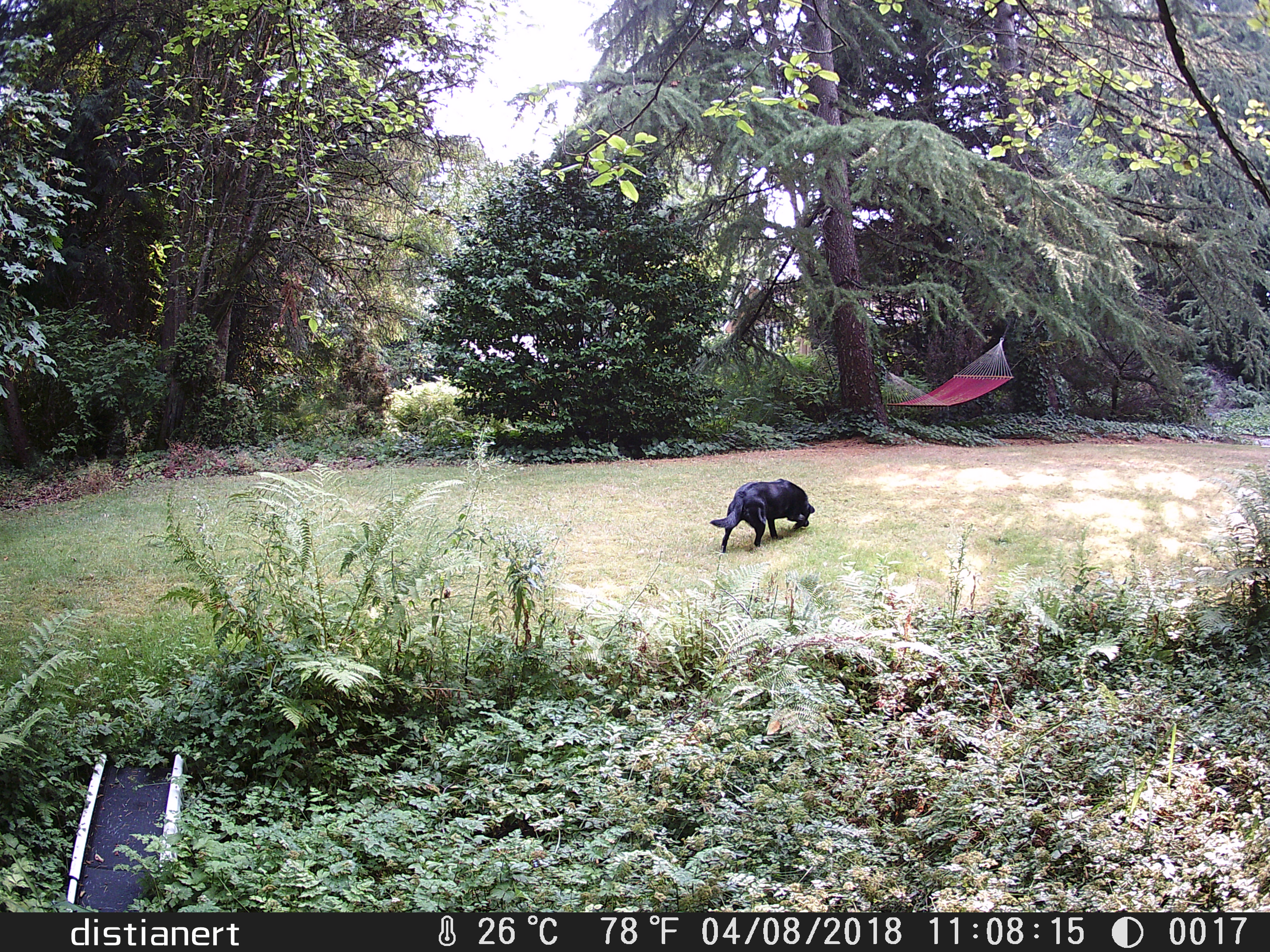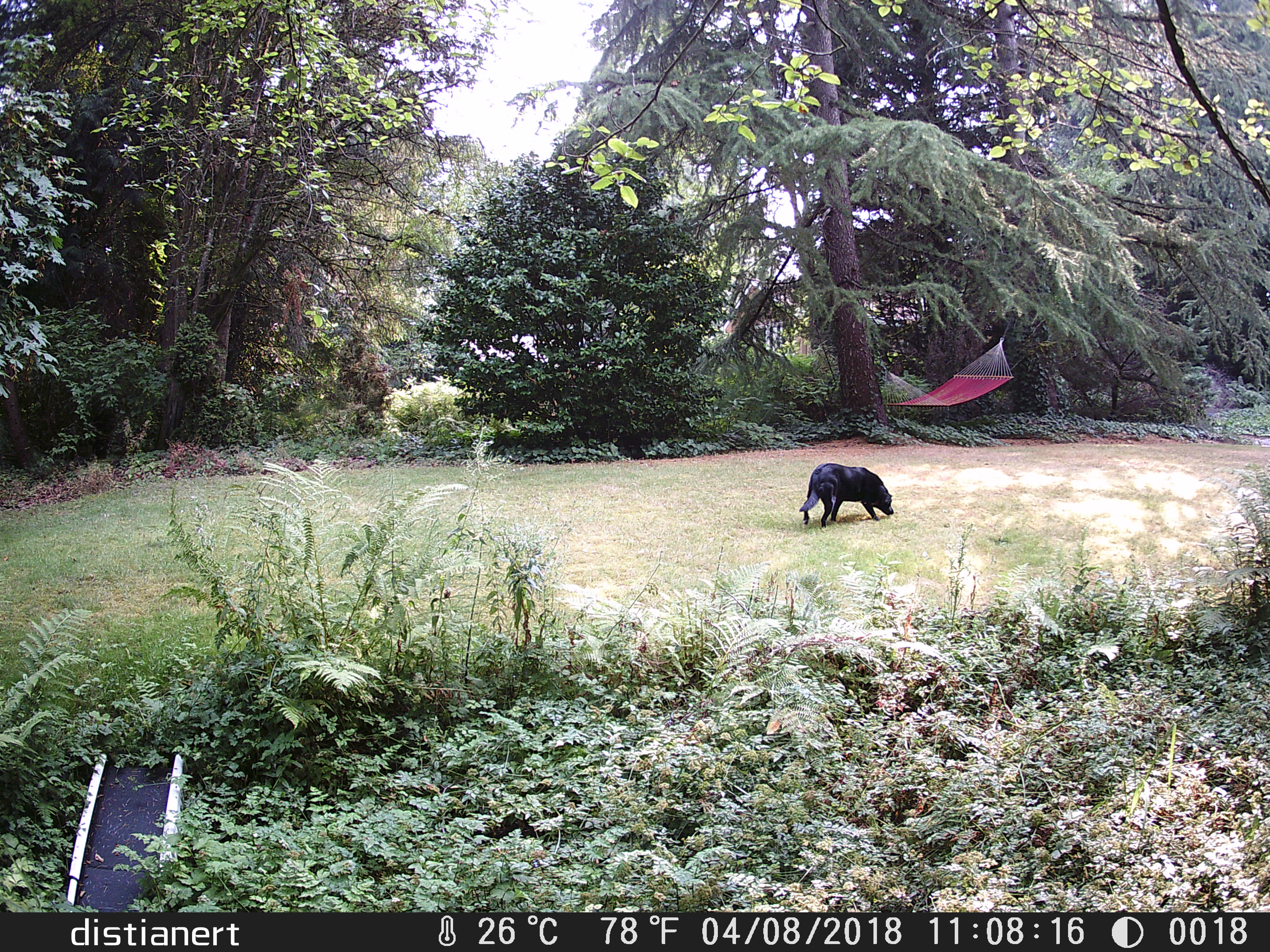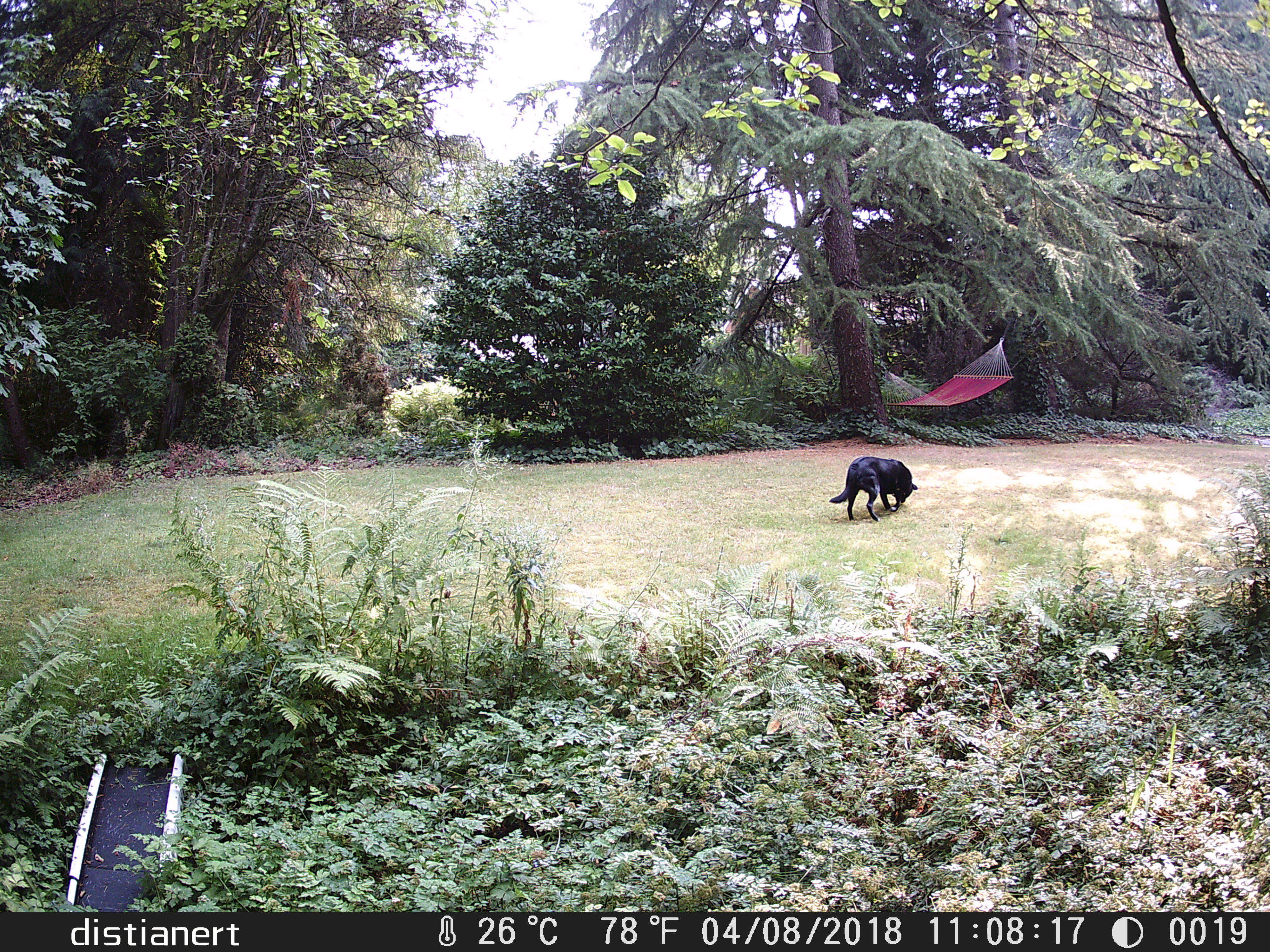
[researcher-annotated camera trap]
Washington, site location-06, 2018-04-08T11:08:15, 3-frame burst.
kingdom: Animalia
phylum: Chordata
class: Mammalia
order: Carnivora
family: Canidae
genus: Canis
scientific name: Canis familiaris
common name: domestic dog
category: dog